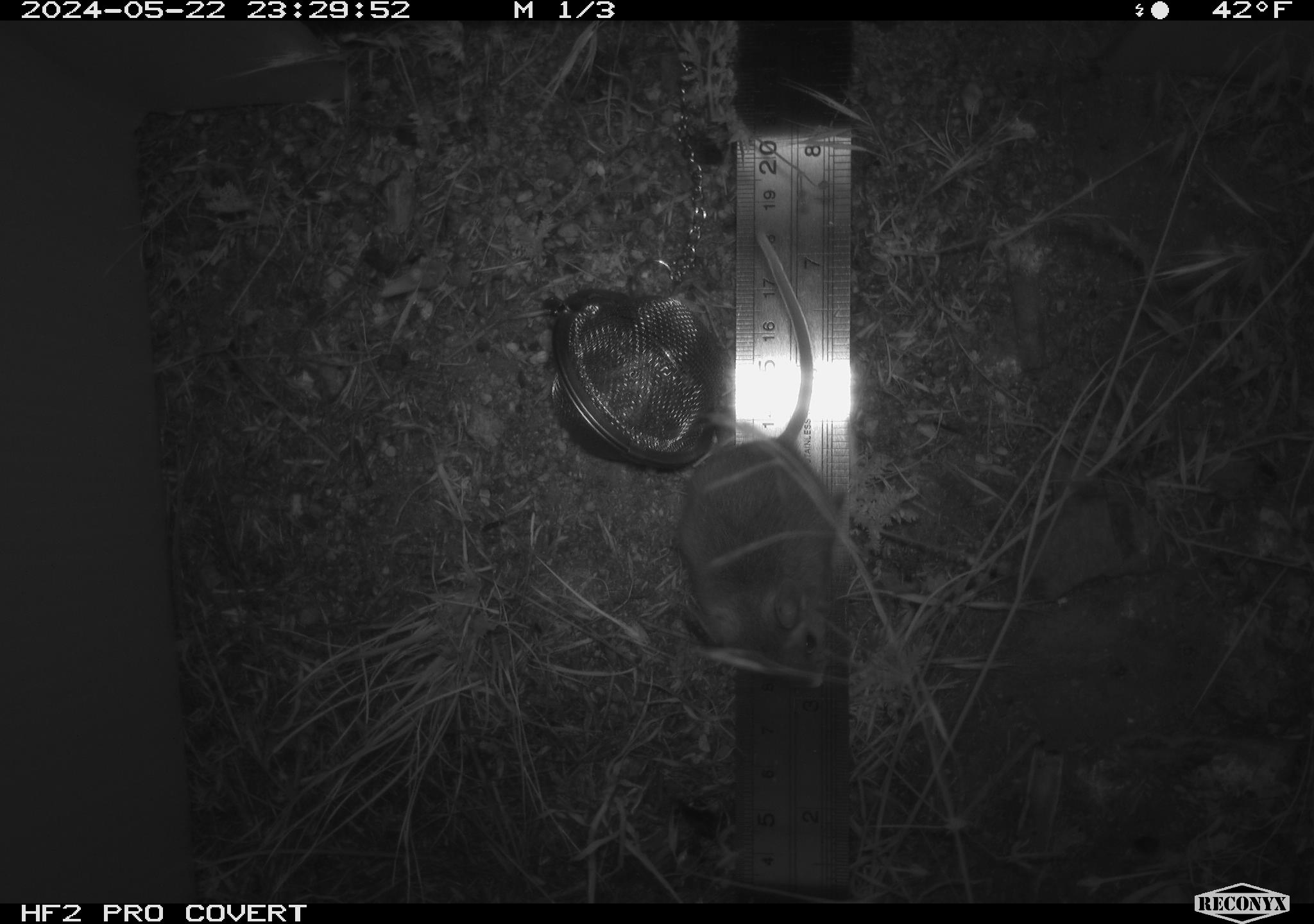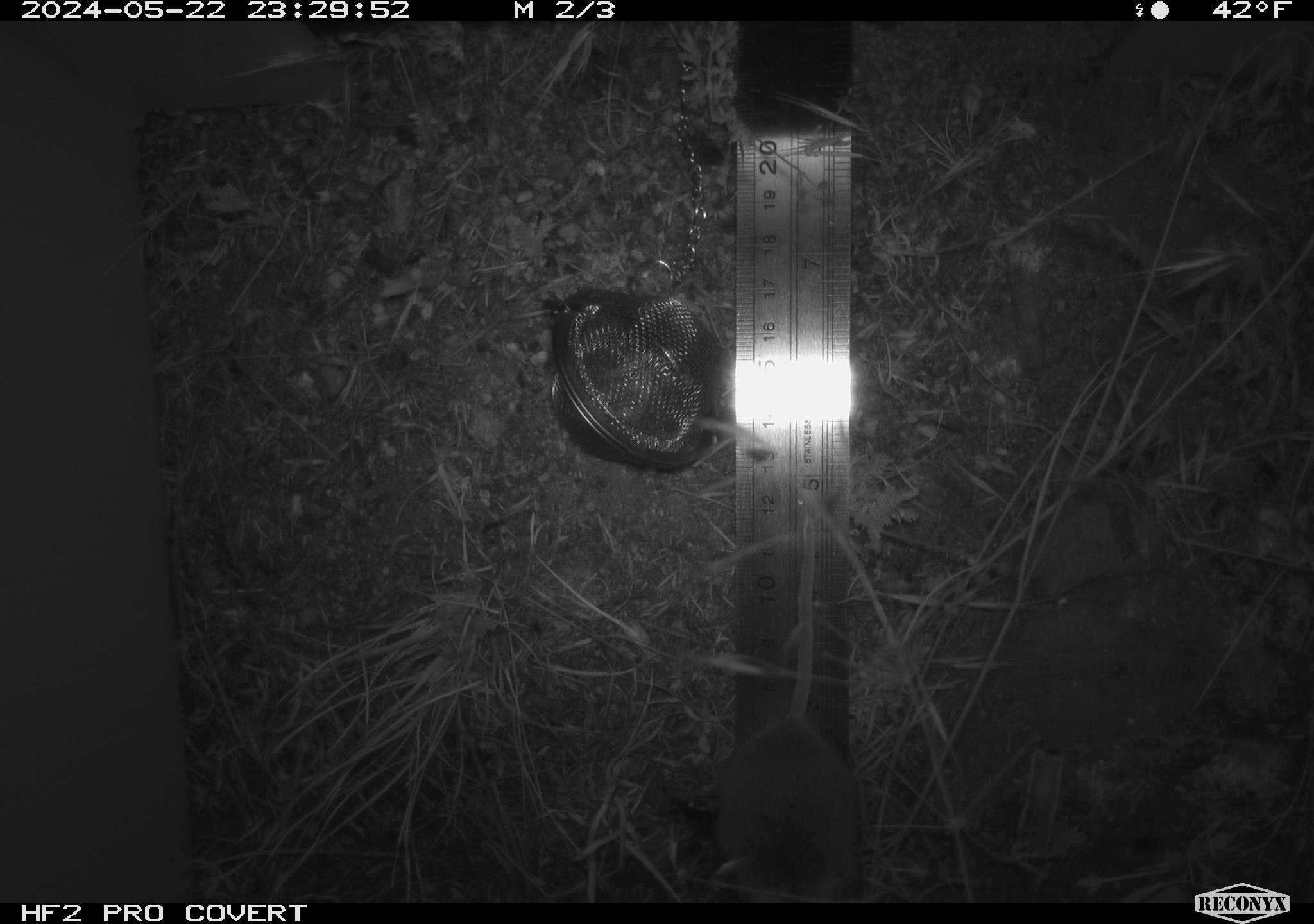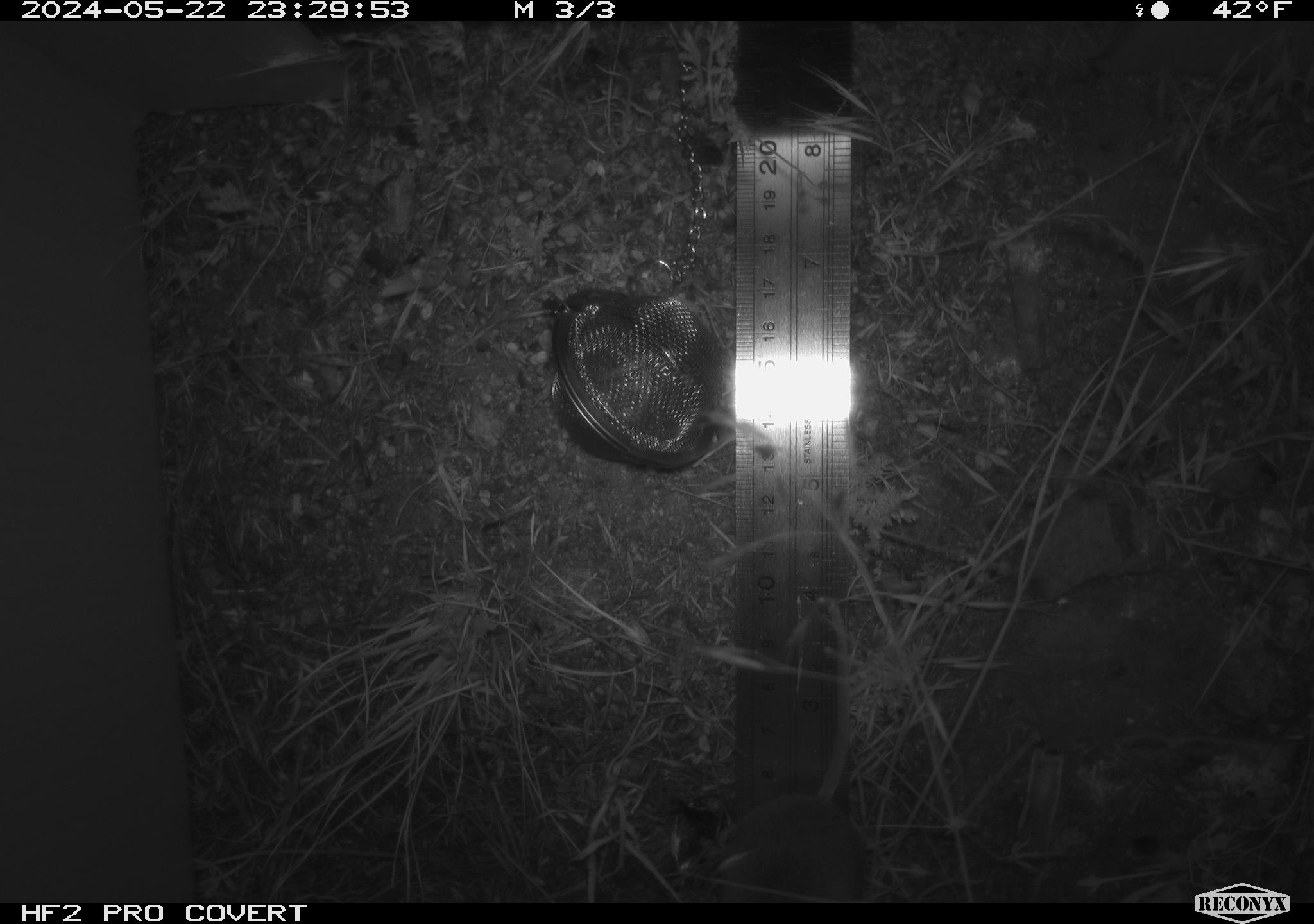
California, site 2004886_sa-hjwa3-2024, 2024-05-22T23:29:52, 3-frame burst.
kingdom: Animalia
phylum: Chordata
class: Mammalia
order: Rodentia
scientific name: Rodentia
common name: rodent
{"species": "rodent (Rodentia)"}